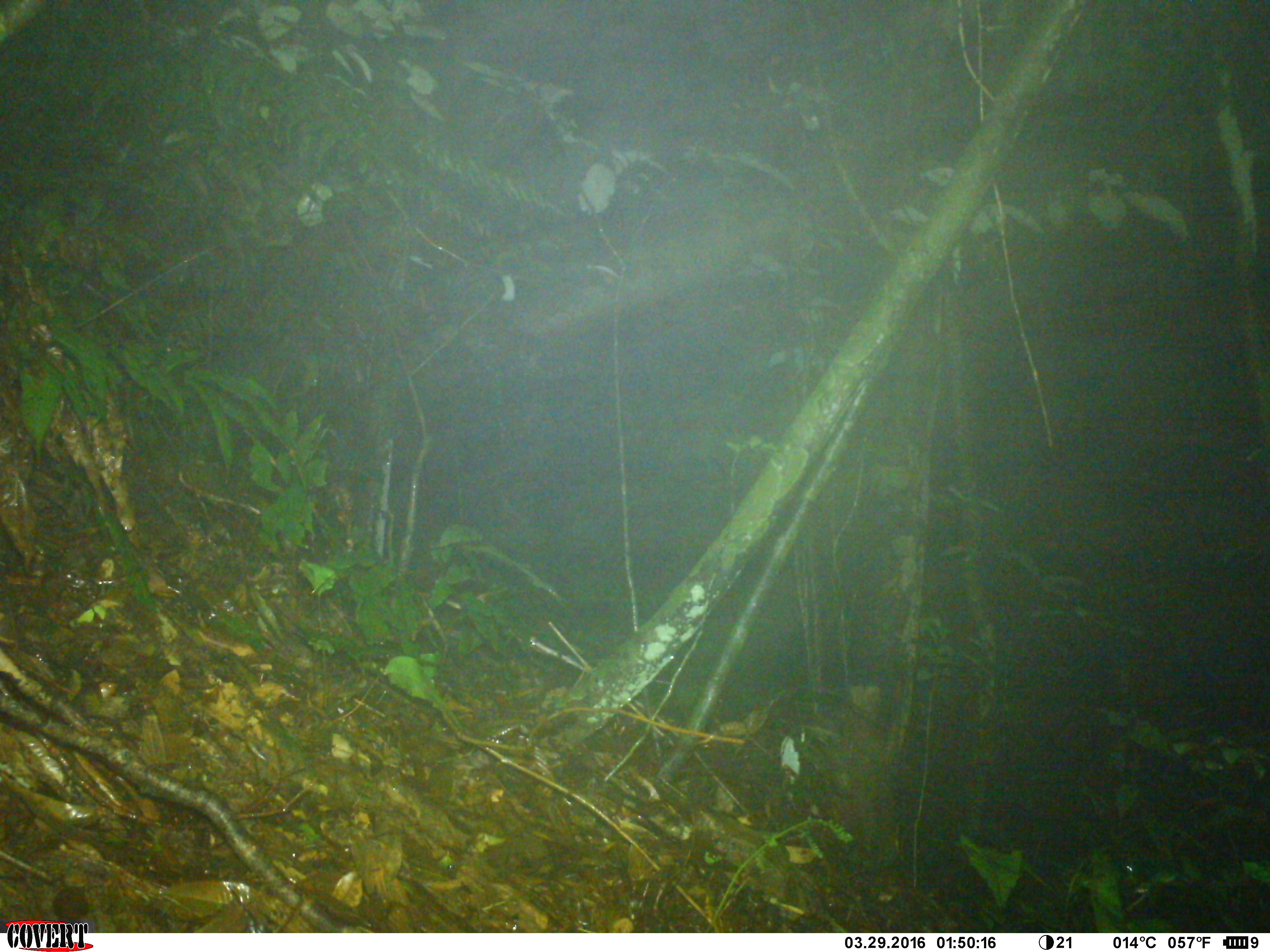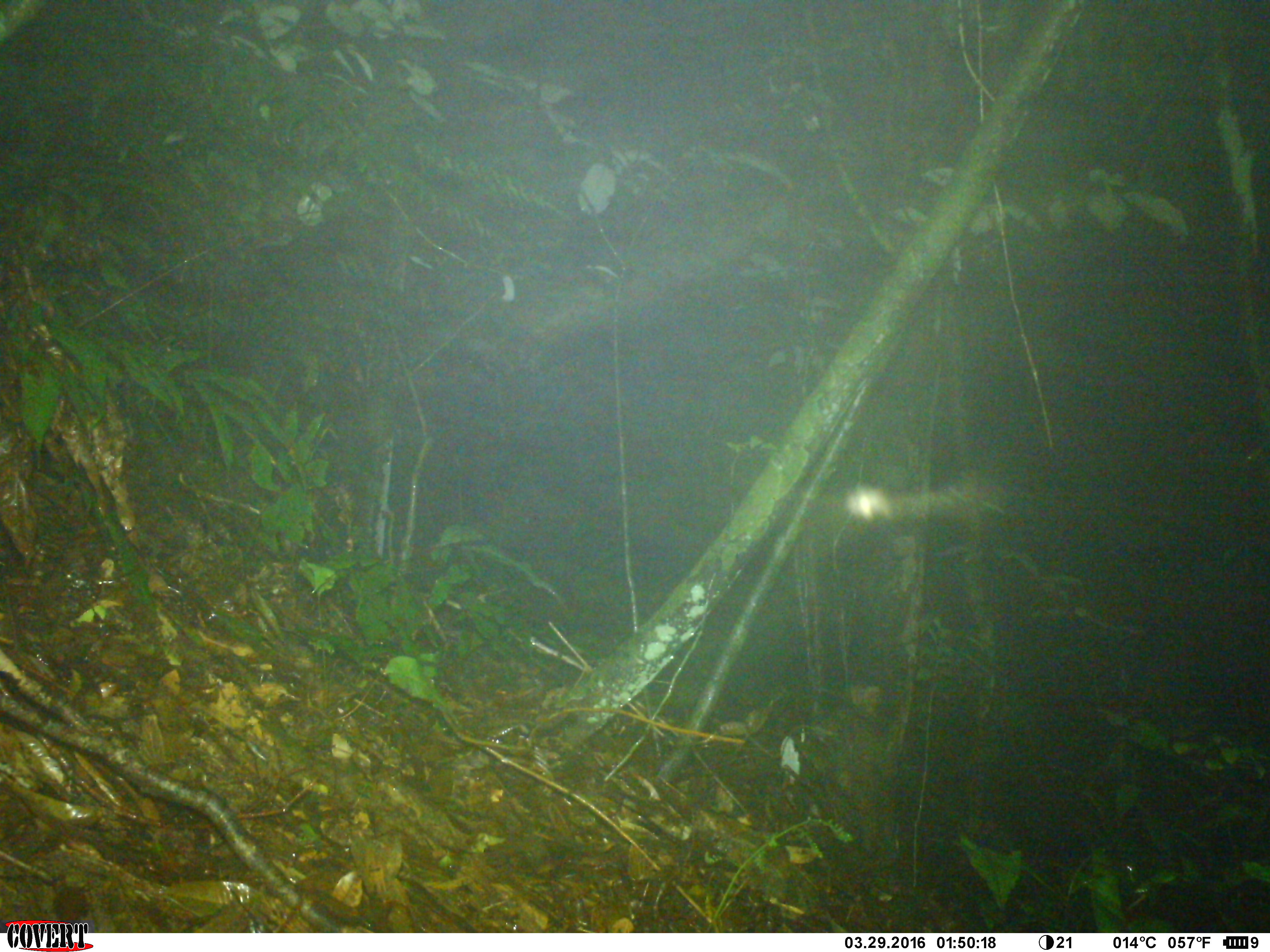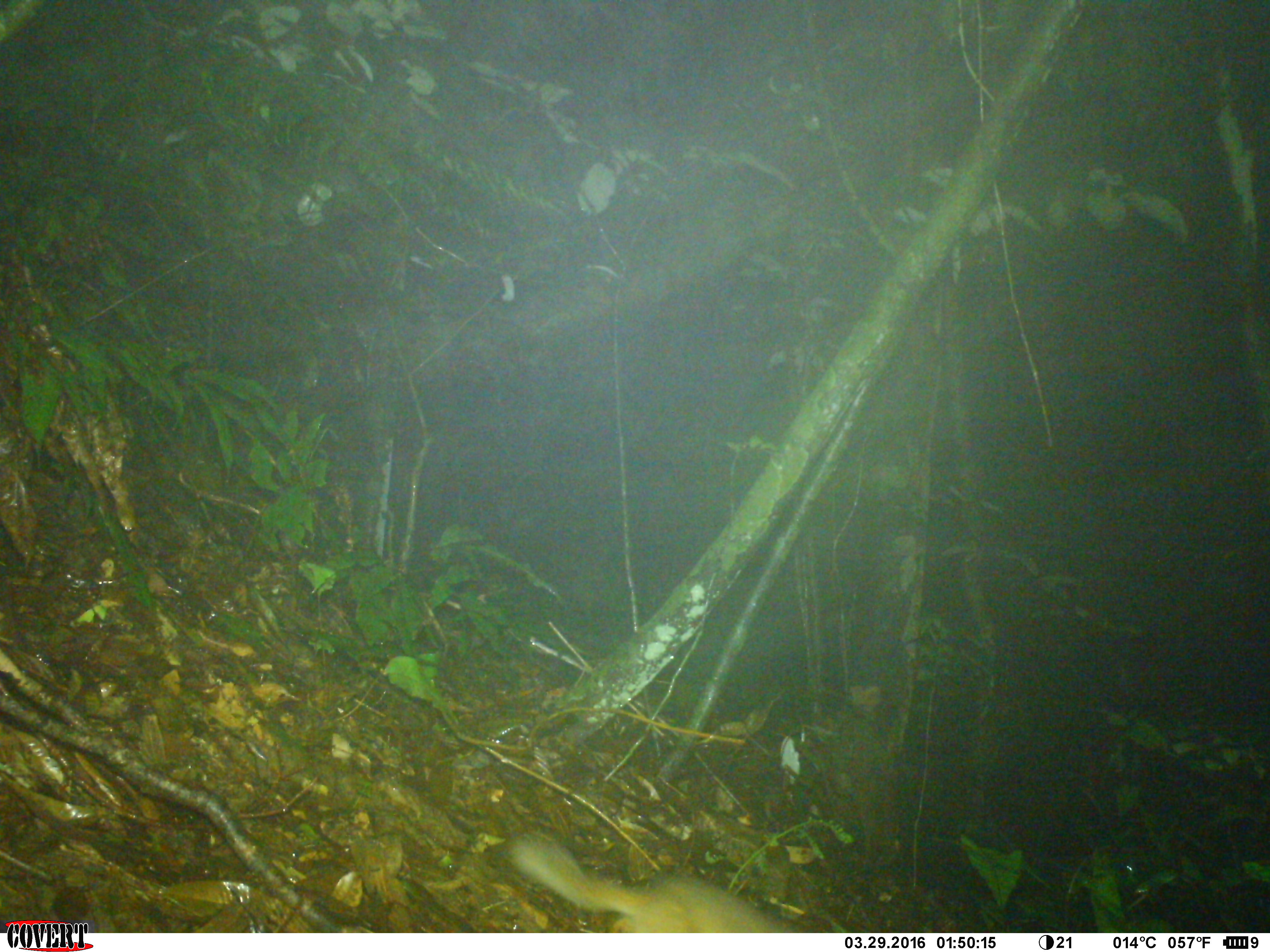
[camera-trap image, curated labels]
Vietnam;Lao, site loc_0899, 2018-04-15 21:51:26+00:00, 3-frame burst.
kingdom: Animalia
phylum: Chordata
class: Mammalia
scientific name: Mammalia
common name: mammal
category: unidentified mammal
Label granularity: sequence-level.